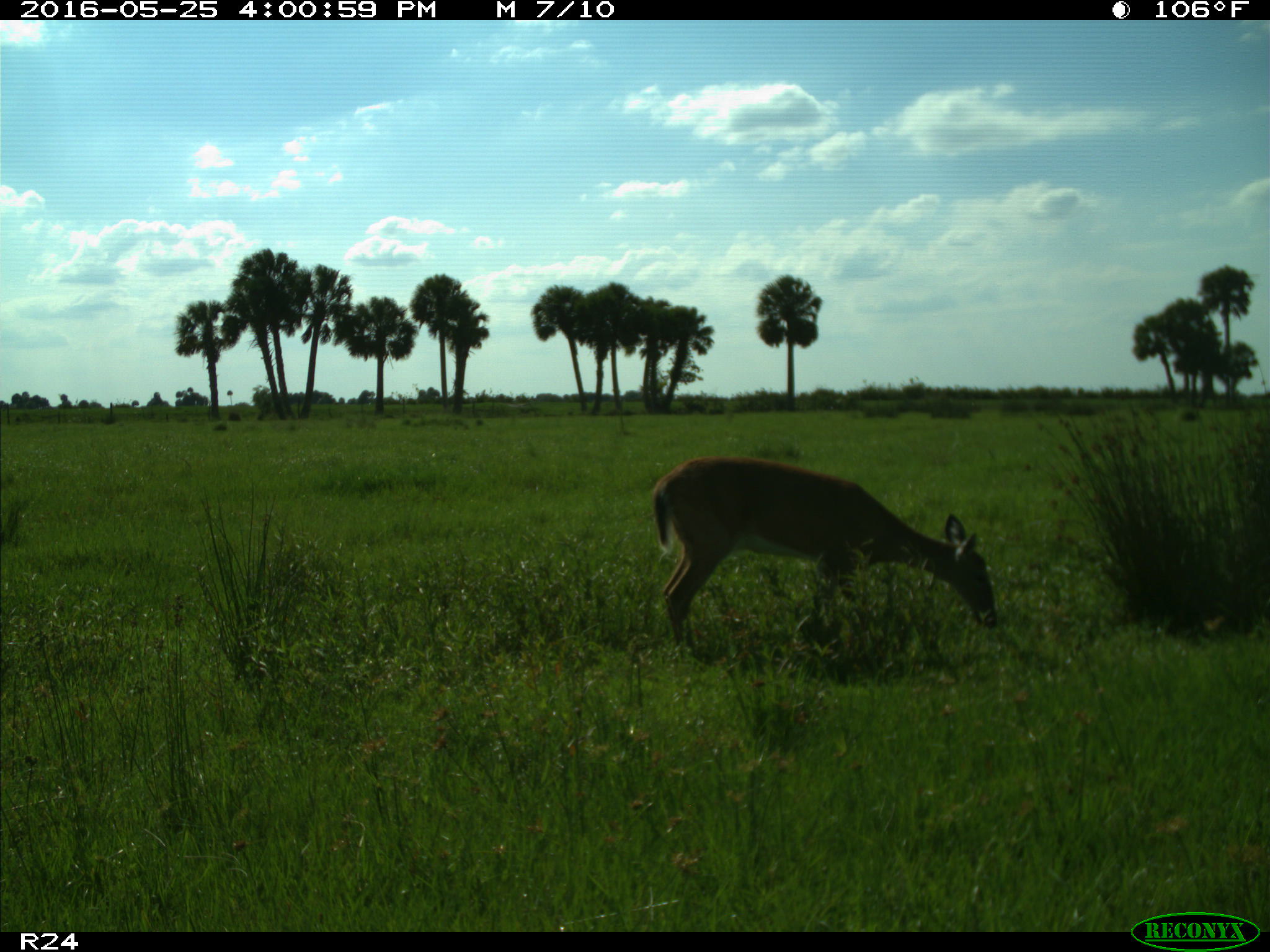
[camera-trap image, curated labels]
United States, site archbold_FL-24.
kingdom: Animalia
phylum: Chordata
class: Mammalia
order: Artiodactyla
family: Cervidae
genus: Odocoileus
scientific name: Odocoileus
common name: deer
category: unidentified deer